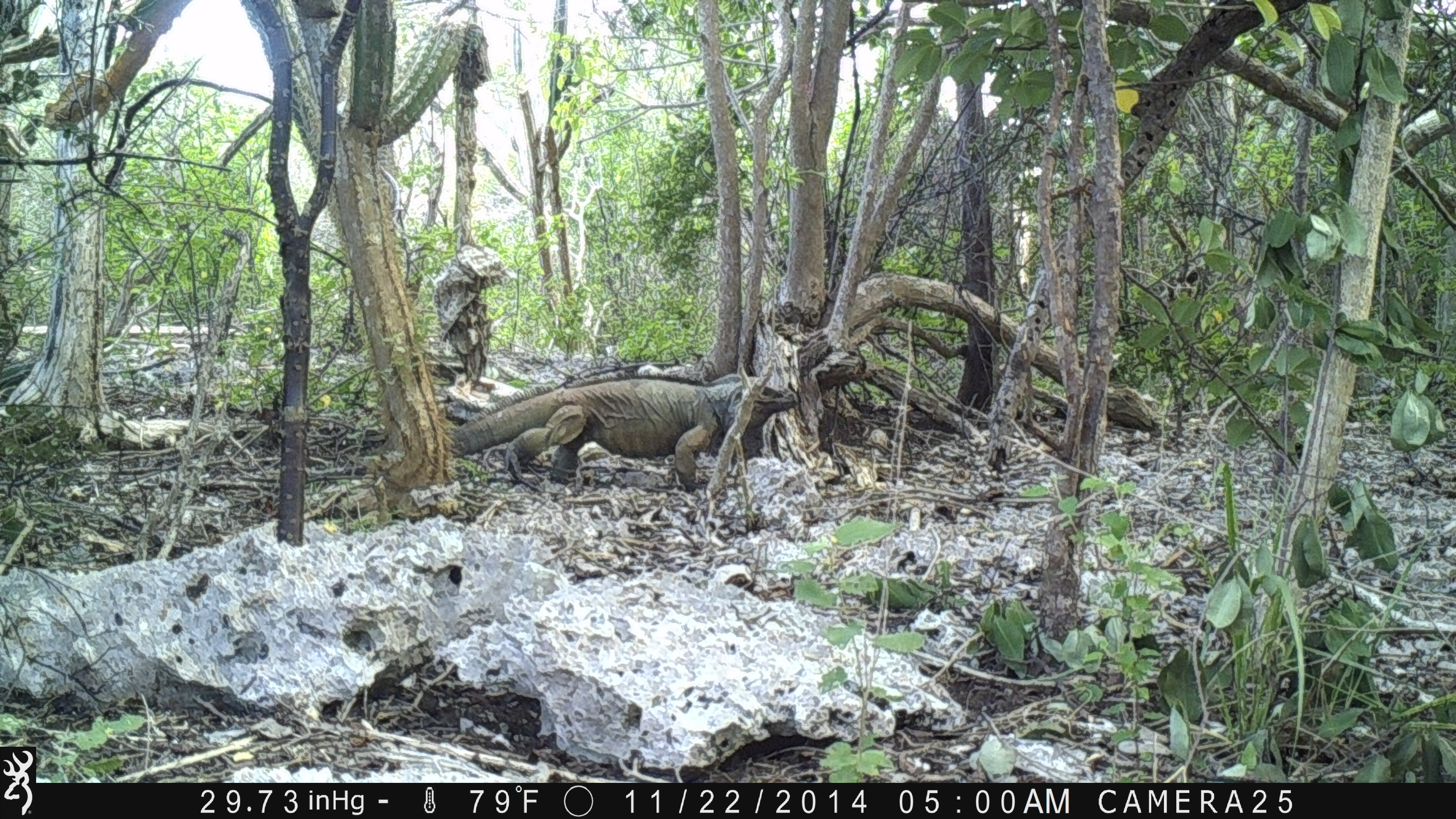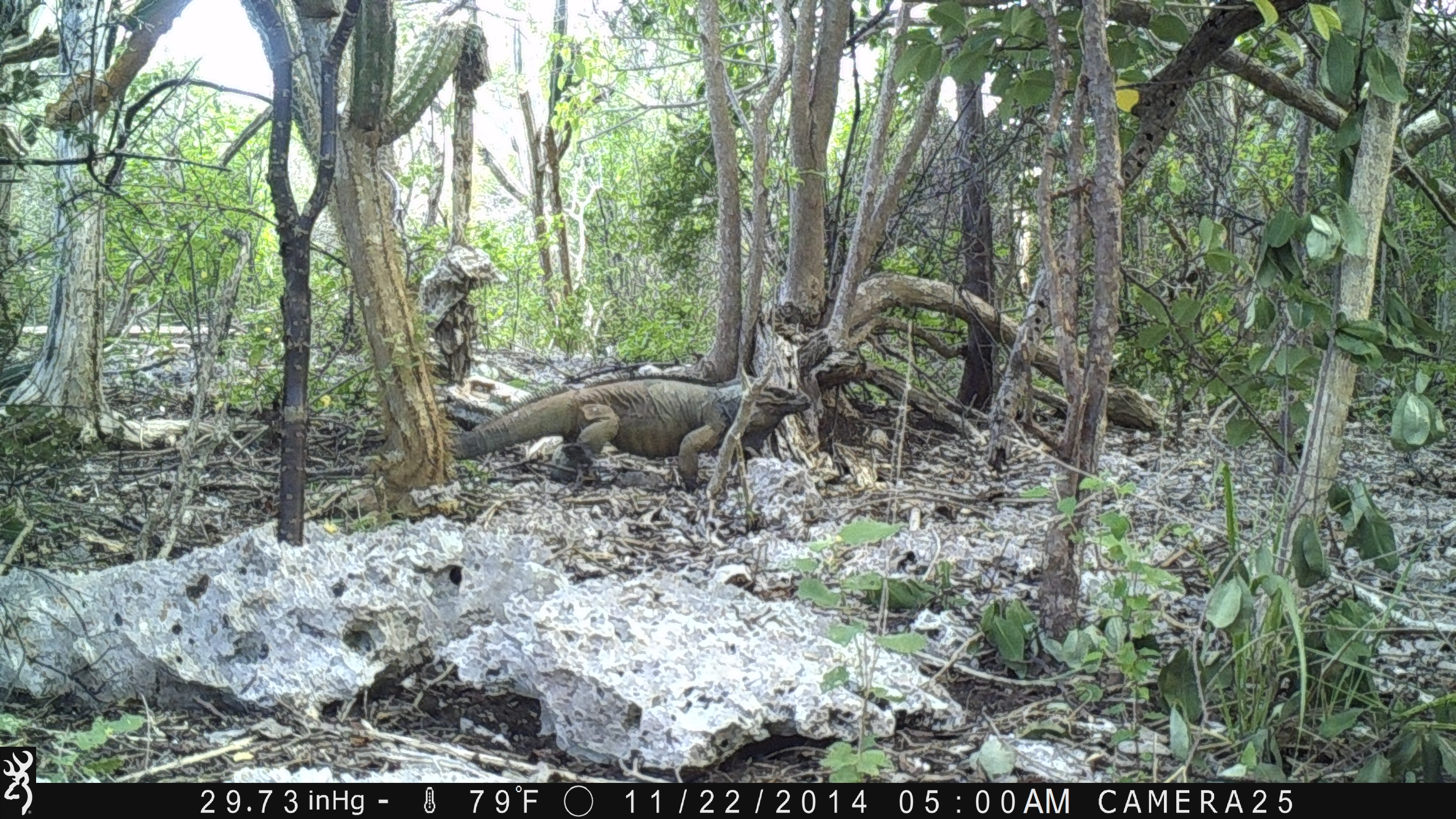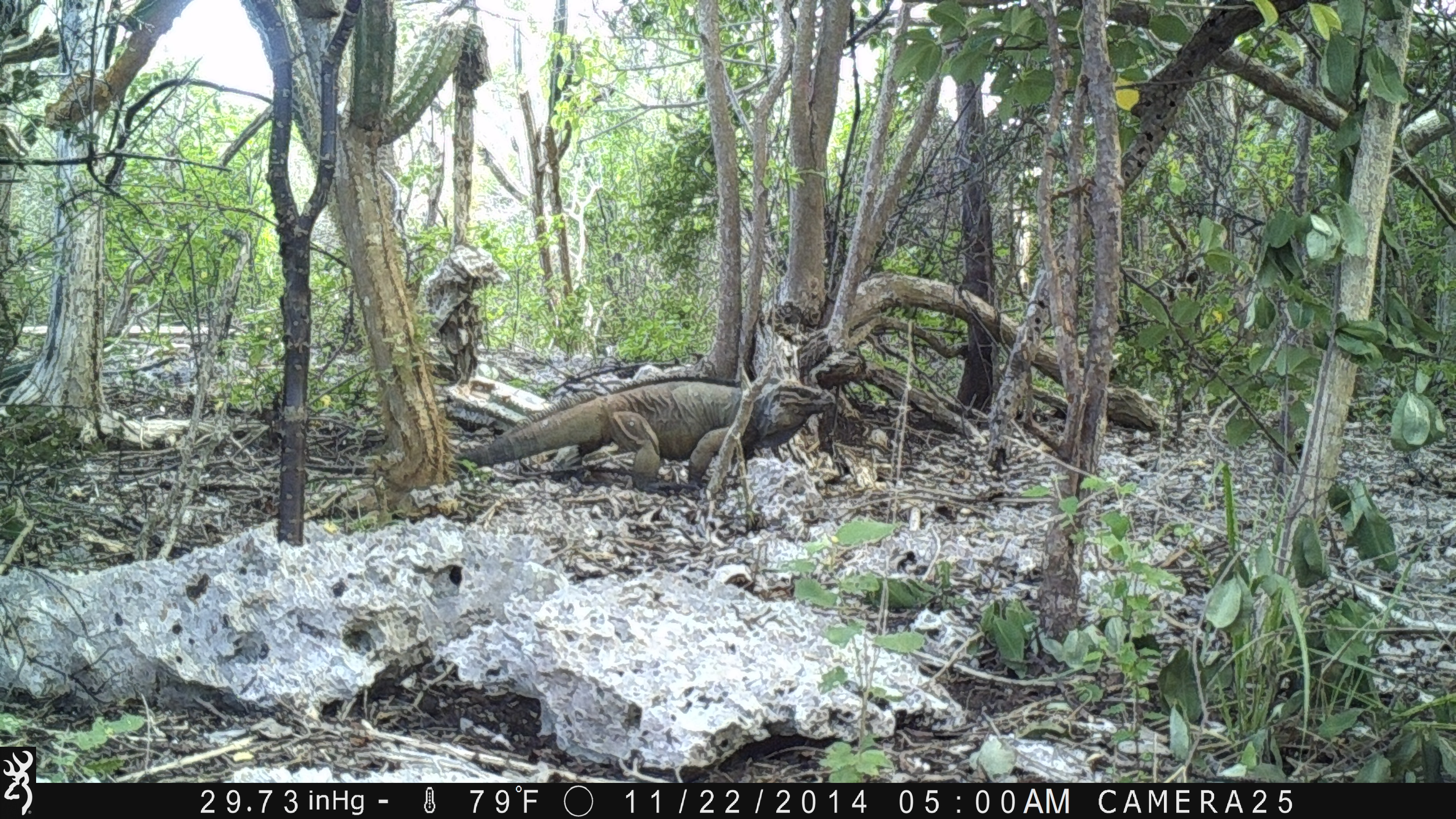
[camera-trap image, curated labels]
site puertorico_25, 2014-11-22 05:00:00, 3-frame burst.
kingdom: Animalia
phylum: Chordata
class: Reptilia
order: Squamata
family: Iguanidae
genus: Iguana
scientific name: Iguana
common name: typical iguanas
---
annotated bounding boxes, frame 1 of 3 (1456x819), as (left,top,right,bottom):
iguana: (455,371,806,495)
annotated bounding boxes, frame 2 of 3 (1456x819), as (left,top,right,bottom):
iguana: (441,364,815,496)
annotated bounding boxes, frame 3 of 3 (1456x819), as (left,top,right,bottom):
iguana: (468,372,836,485)